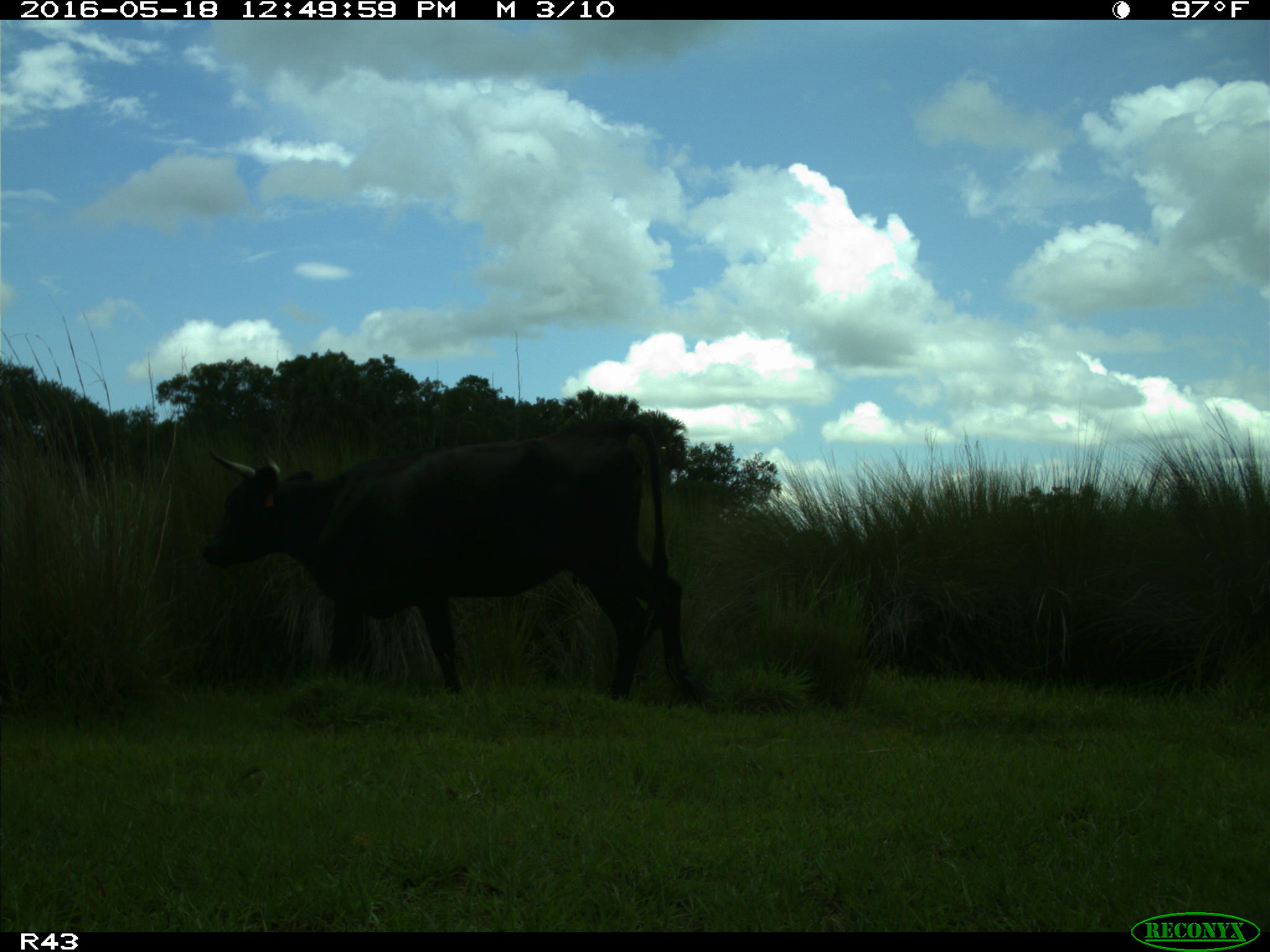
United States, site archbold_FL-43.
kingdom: Animalia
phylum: Chordata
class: Mammalia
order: Artiodactyla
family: Bovidae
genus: Bos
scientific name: Bos taurus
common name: domestic cow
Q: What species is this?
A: Bos taurus (domestic cow).